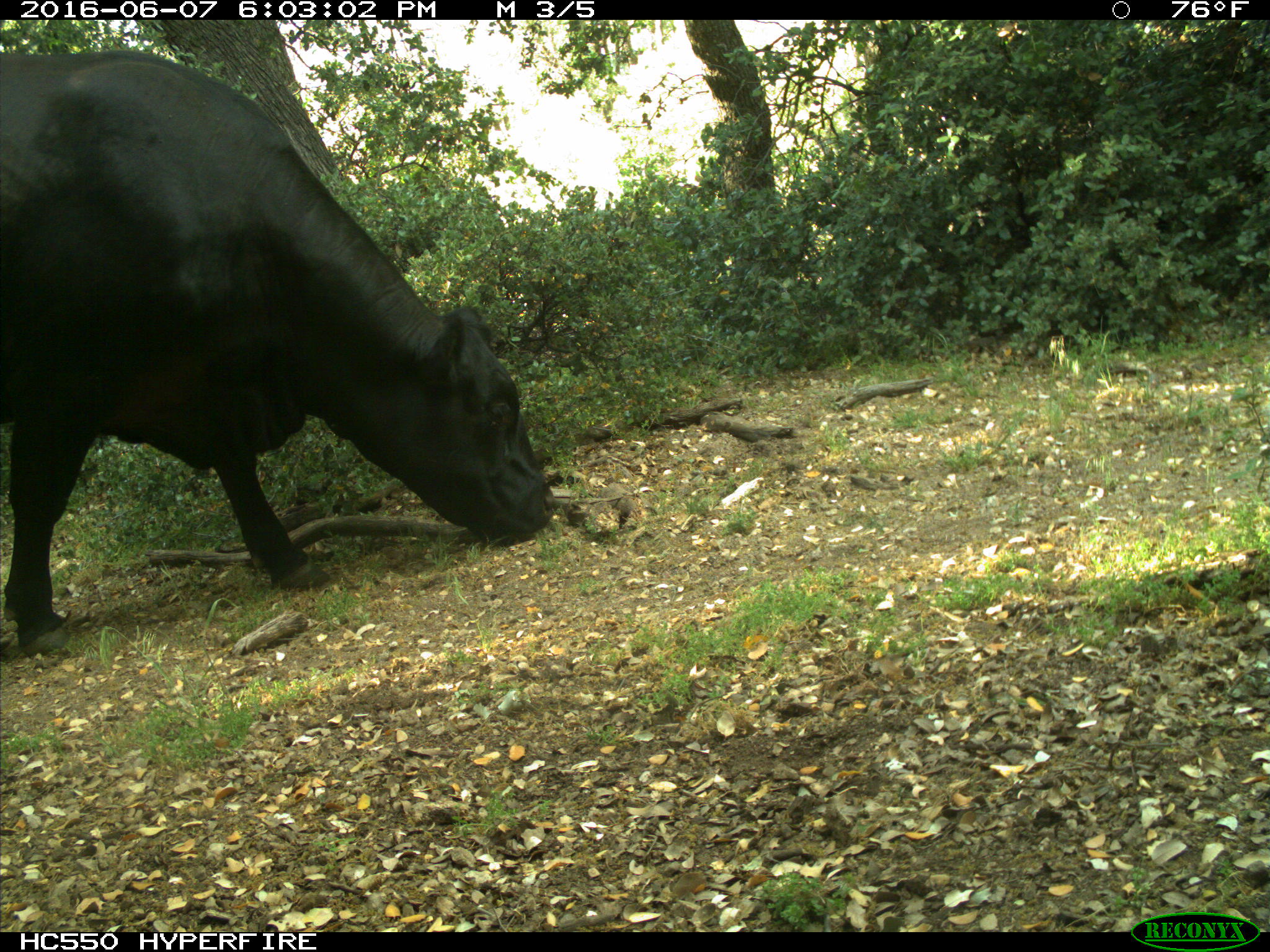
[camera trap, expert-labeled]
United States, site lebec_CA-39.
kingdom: Animalia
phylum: Chordata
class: Mammalia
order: Artiodactyla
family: Bovidae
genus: Bos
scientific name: Bos taurus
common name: domestic cow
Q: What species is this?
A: Bos taurus (domestic cow).